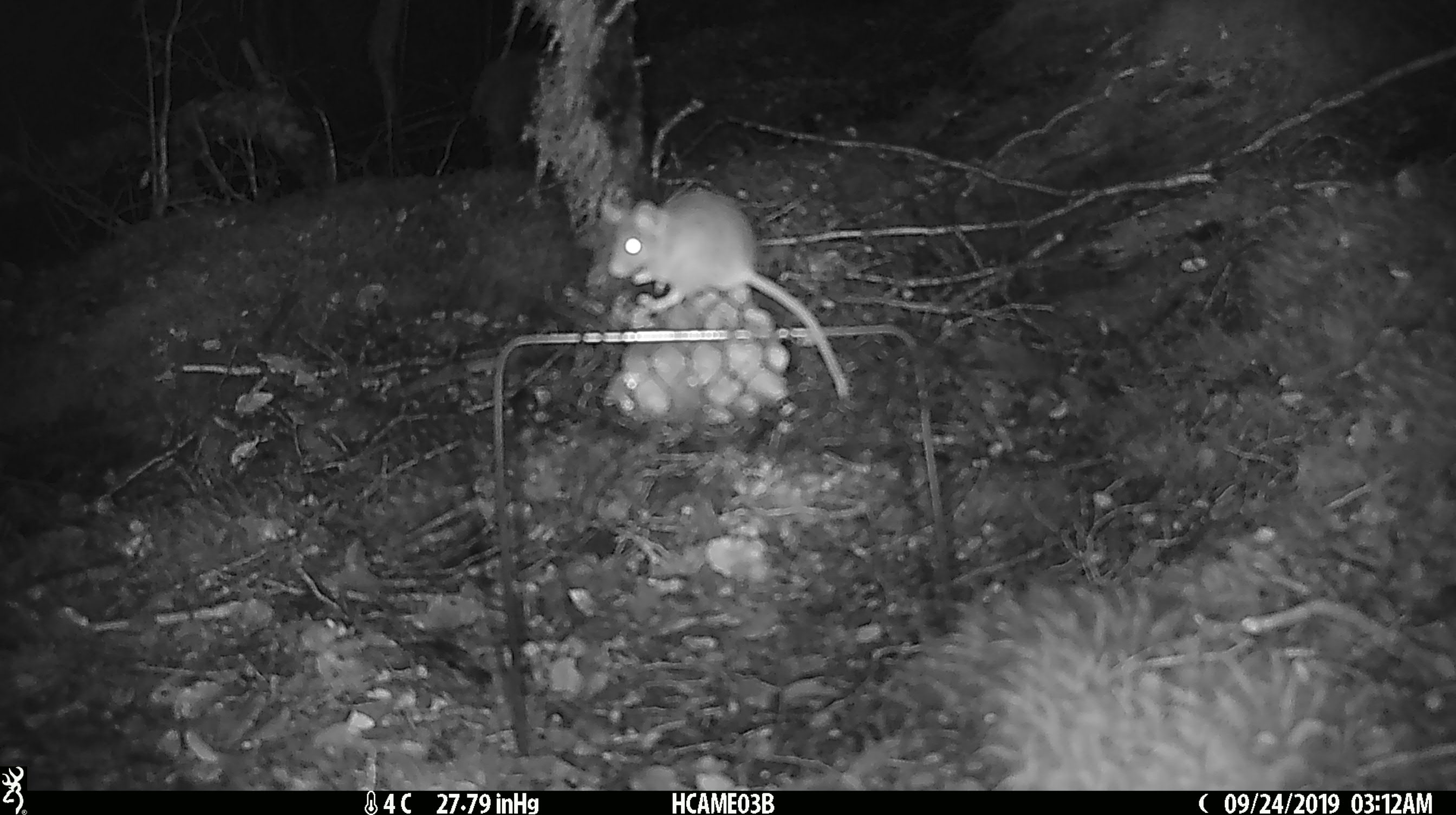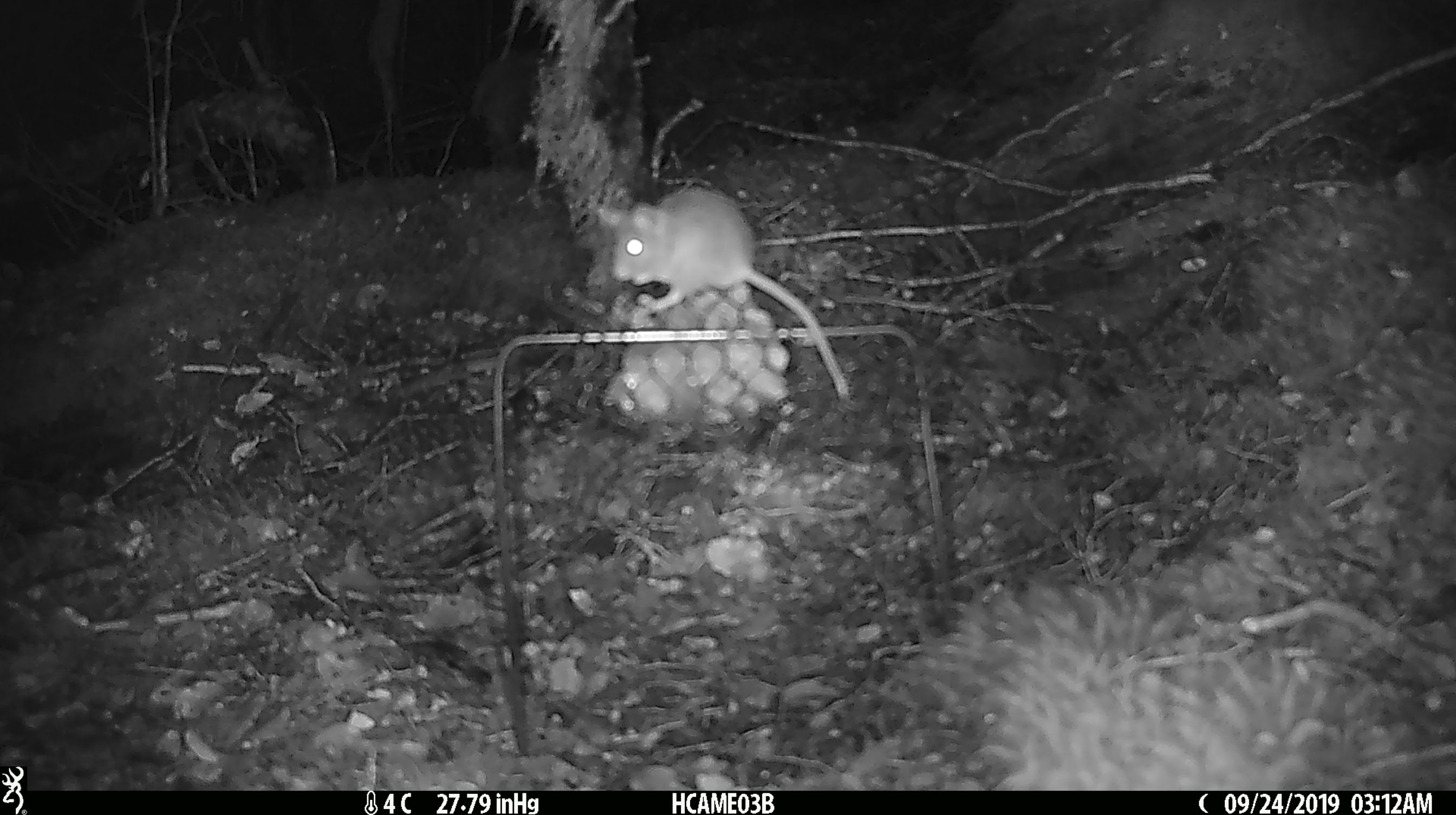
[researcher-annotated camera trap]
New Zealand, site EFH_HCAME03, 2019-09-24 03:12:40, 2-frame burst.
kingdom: Animalia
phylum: Chordata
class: Mammalia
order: Rodentia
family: Muridae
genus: Mus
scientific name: Mus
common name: mouse